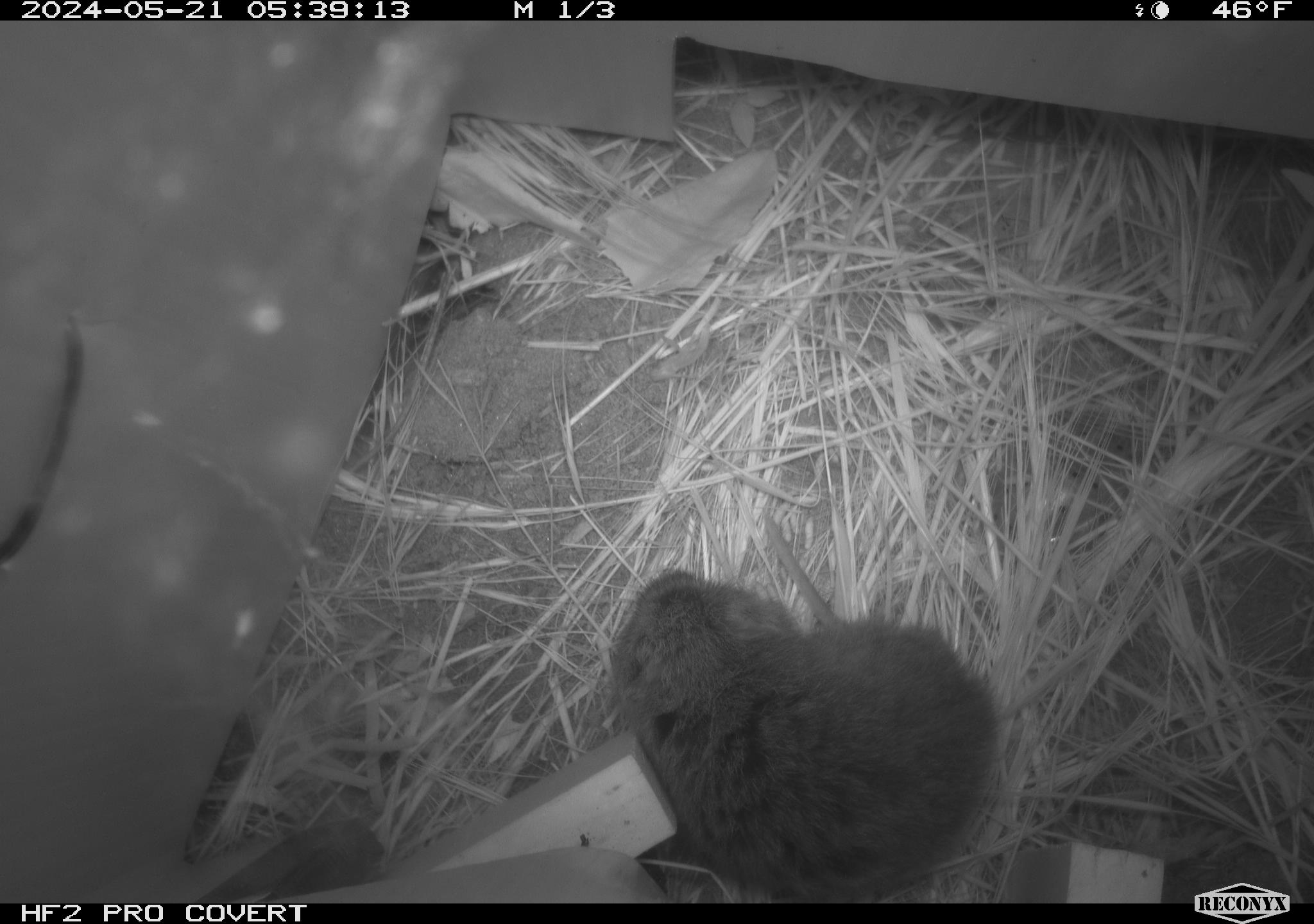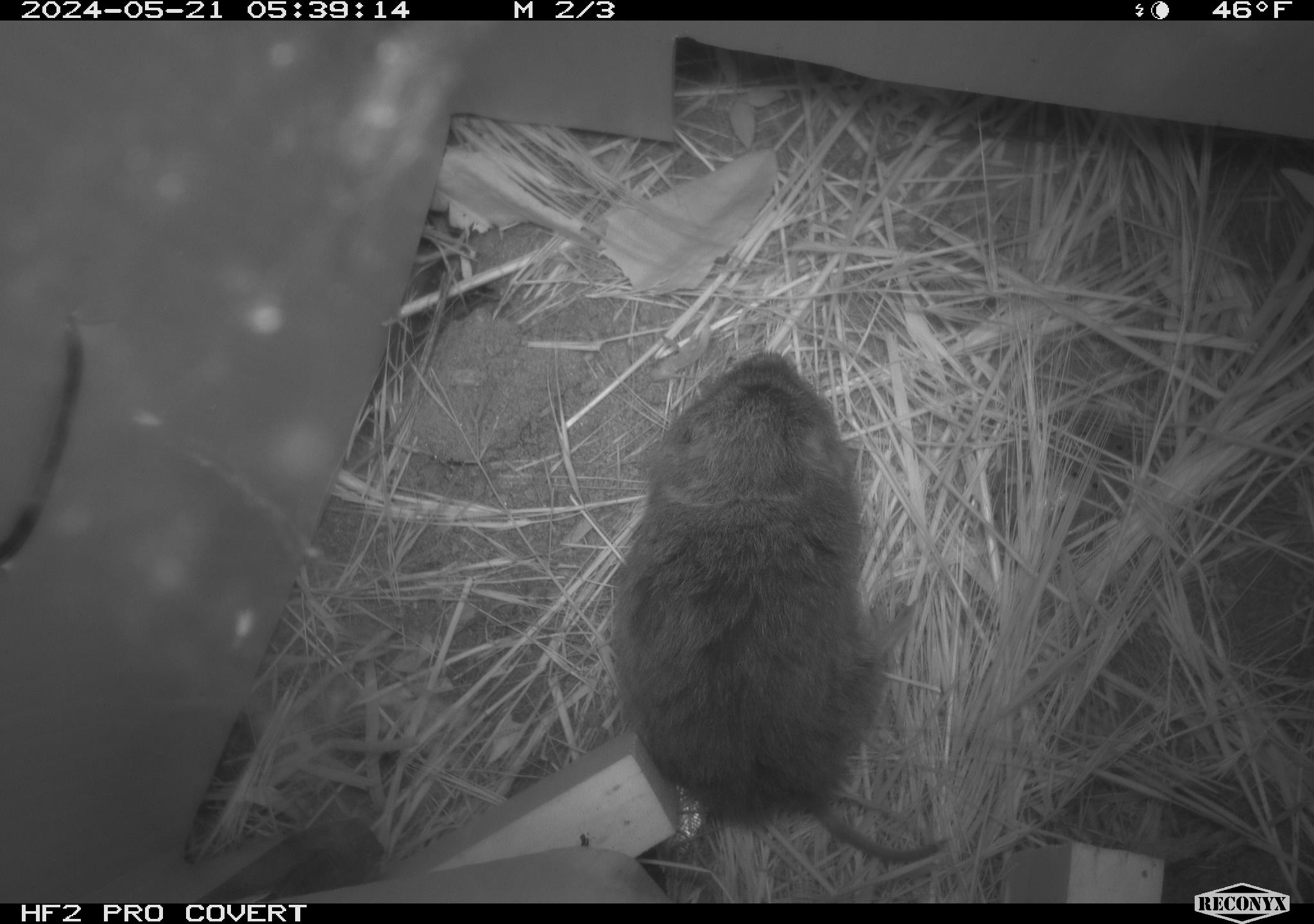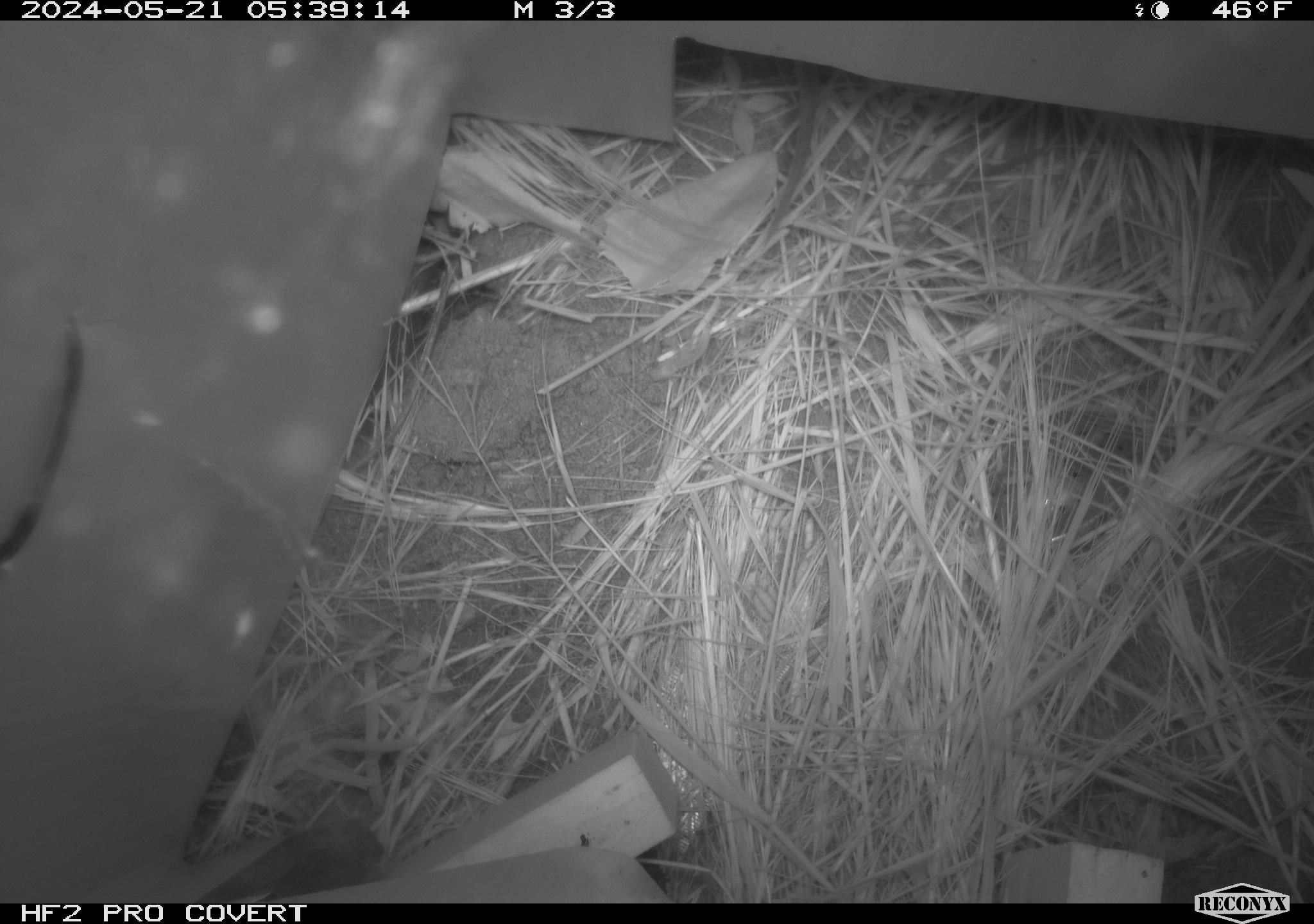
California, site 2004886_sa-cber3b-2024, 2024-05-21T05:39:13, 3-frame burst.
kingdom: Animalia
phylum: Chordata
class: Mammalia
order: Rodentia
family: Cricetidae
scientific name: Arvicolinae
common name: voles, lemmings, and muskrats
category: arvicolinae subfamily